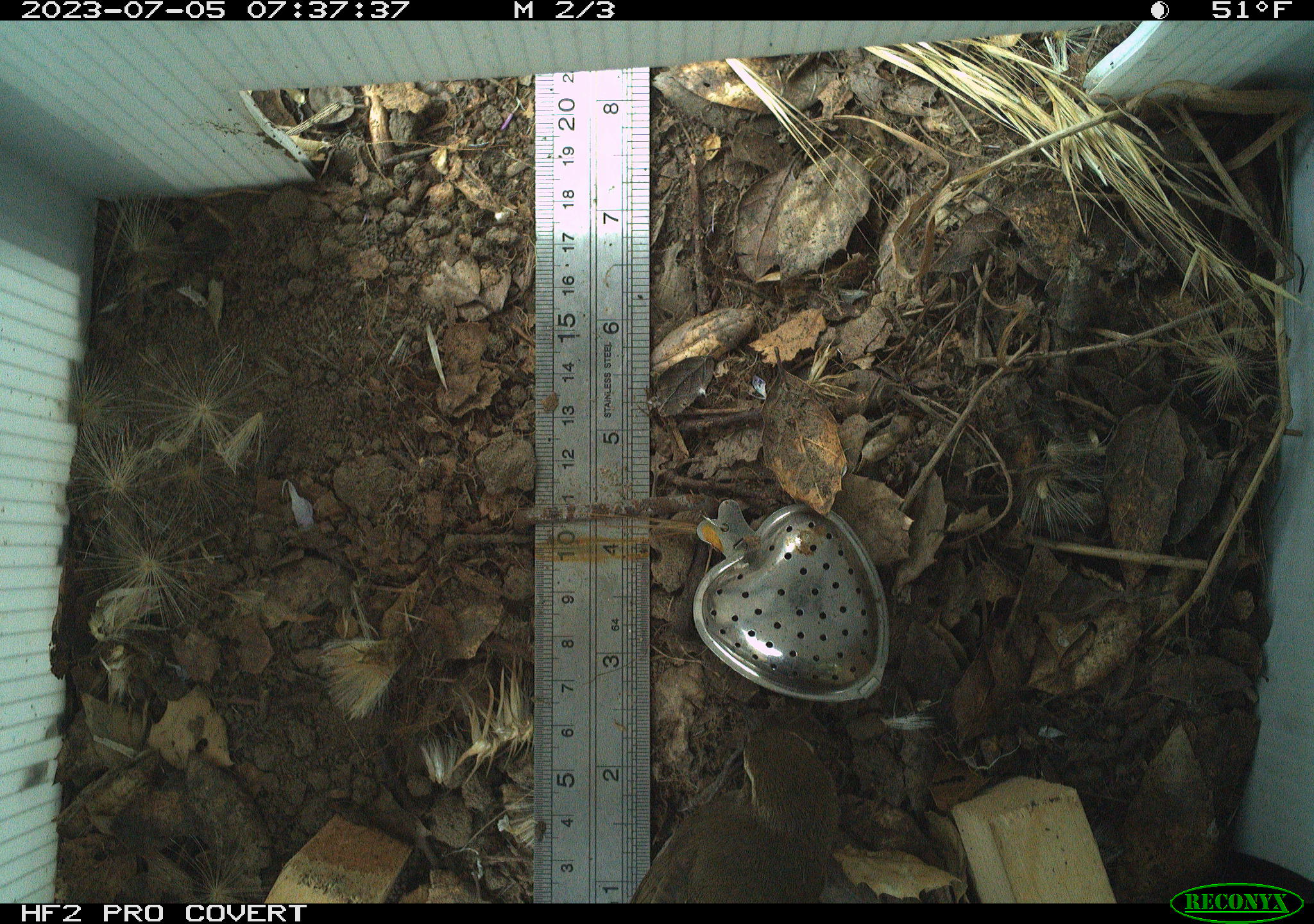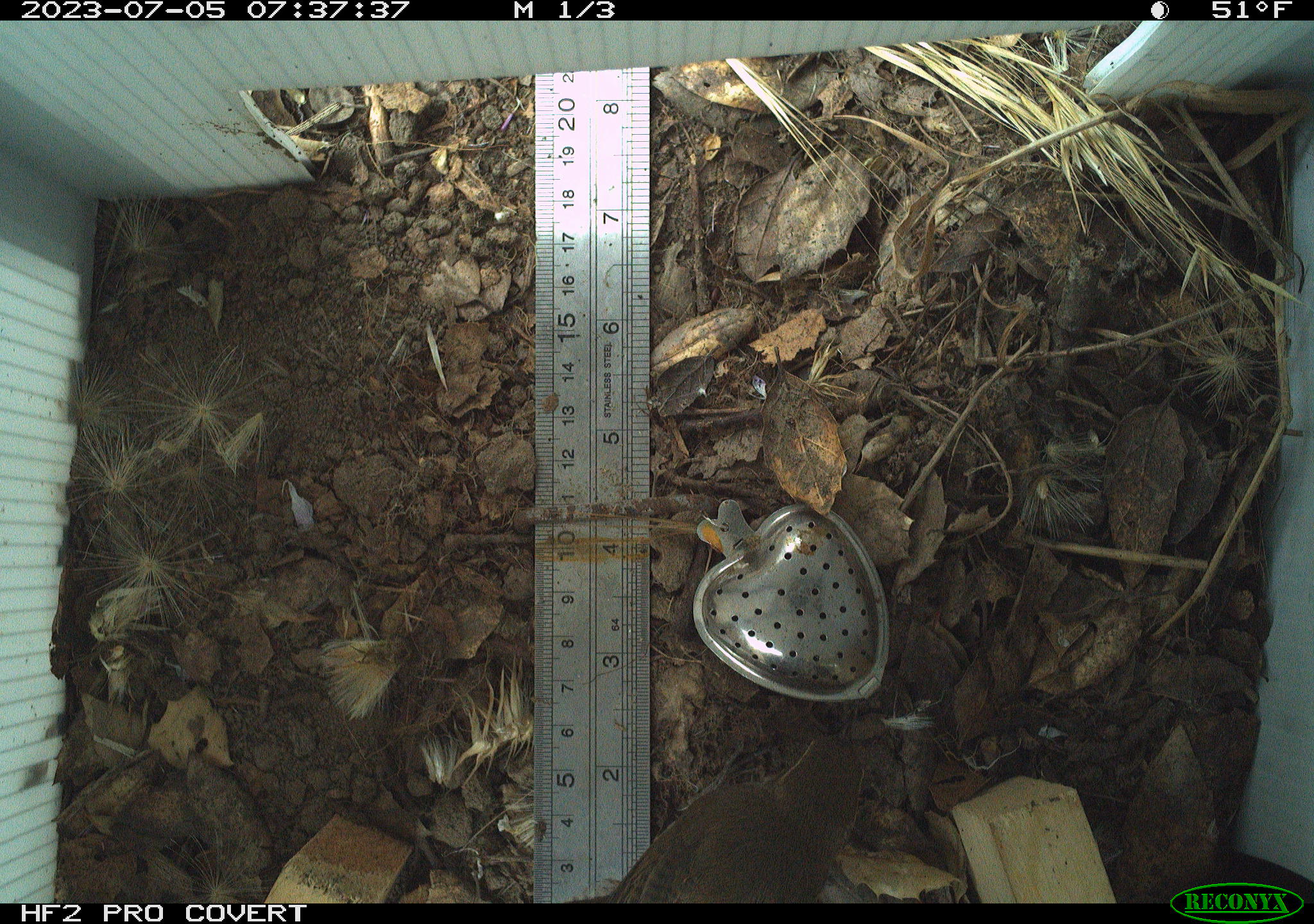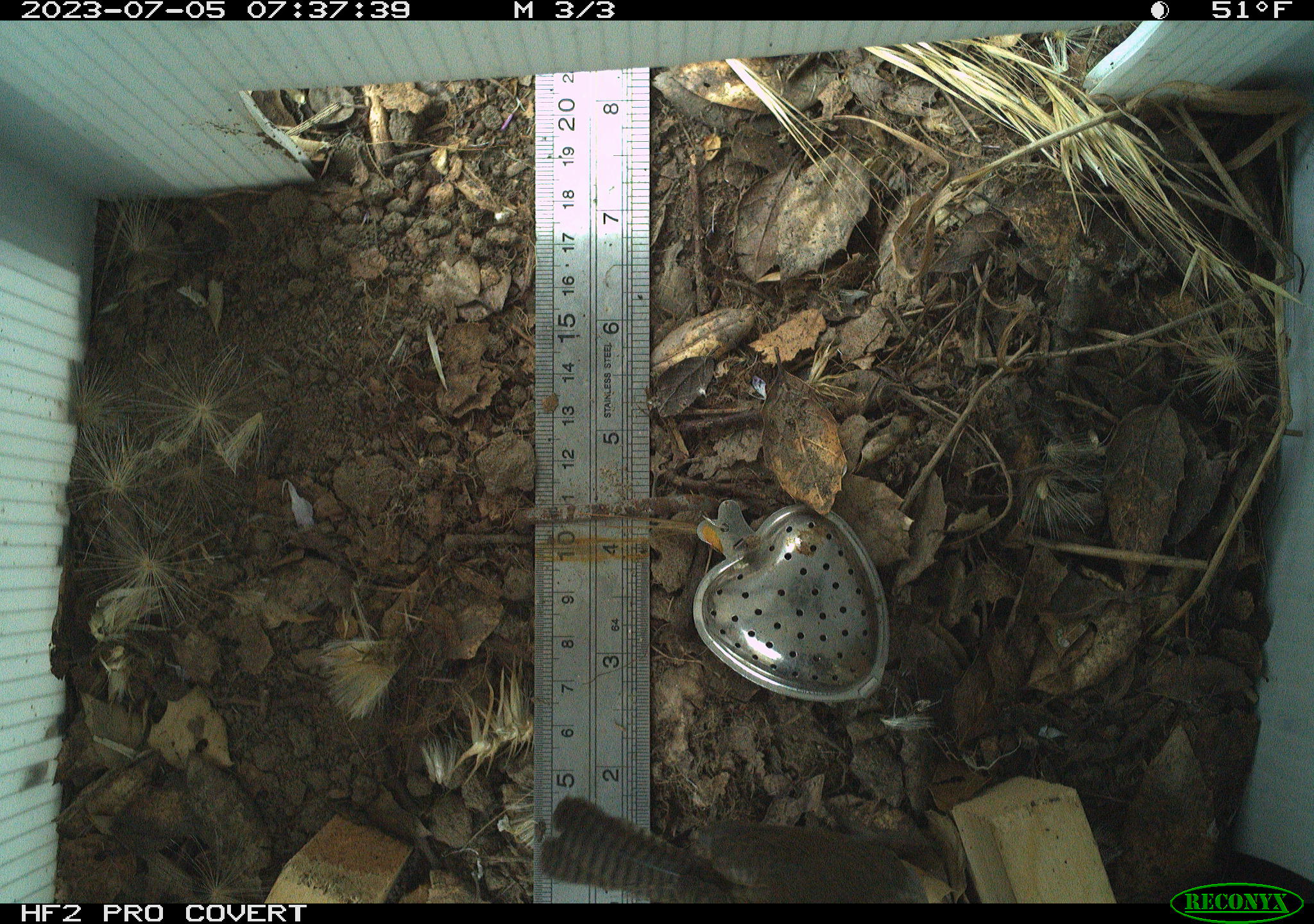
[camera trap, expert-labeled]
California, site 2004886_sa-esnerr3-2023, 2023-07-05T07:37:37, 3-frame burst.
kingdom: Animalia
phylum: Chordata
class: Aves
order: Passeriformes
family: Troglodytidae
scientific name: Troglodytidae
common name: wren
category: troglodytidae family